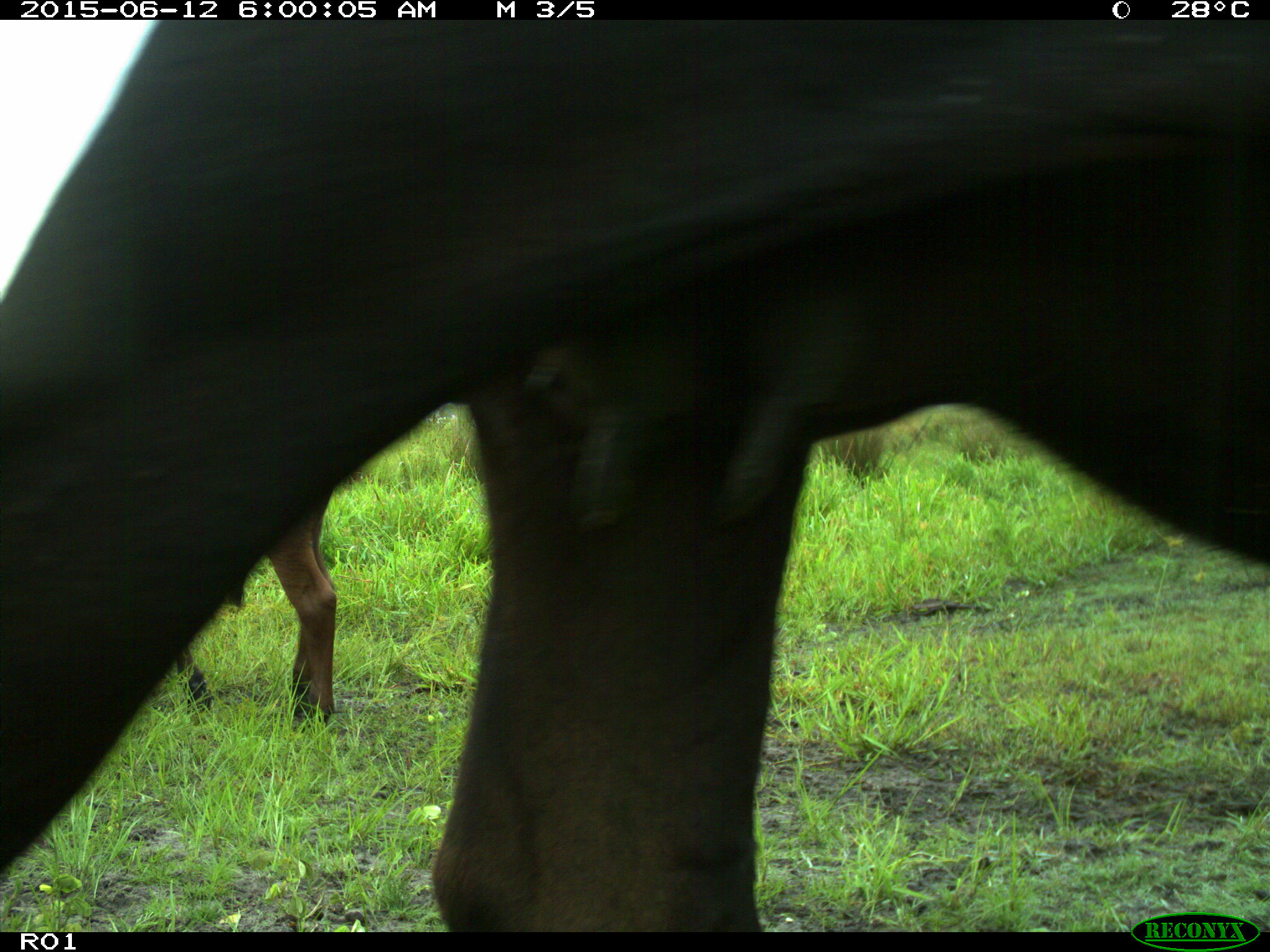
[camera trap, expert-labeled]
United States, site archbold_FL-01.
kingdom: Animalia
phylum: Chordata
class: Mammalia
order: Artiodactyla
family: Bovidae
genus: Bos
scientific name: Bos taurus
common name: domestic cow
Bos taurus (domestic cow).